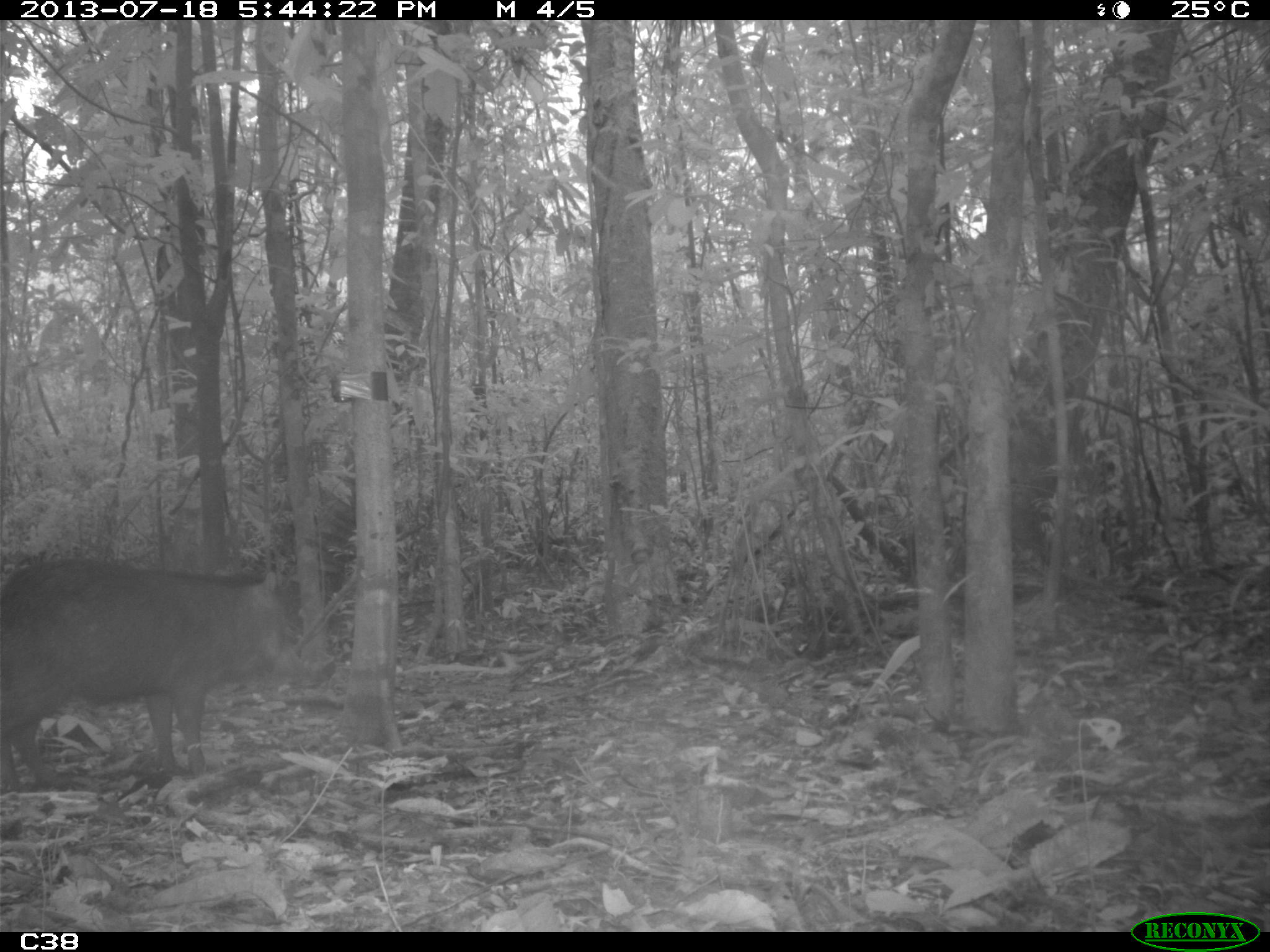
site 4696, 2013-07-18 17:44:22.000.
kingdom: Animalia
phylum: Chordata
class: Mammalia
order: Artiodactyla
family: Tayassuidae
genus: Tayassu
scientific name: Tayassu pecari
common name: white-lipped peccary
Tayassu pecari (white-lipped peccary), count 3, age adult, sex male.